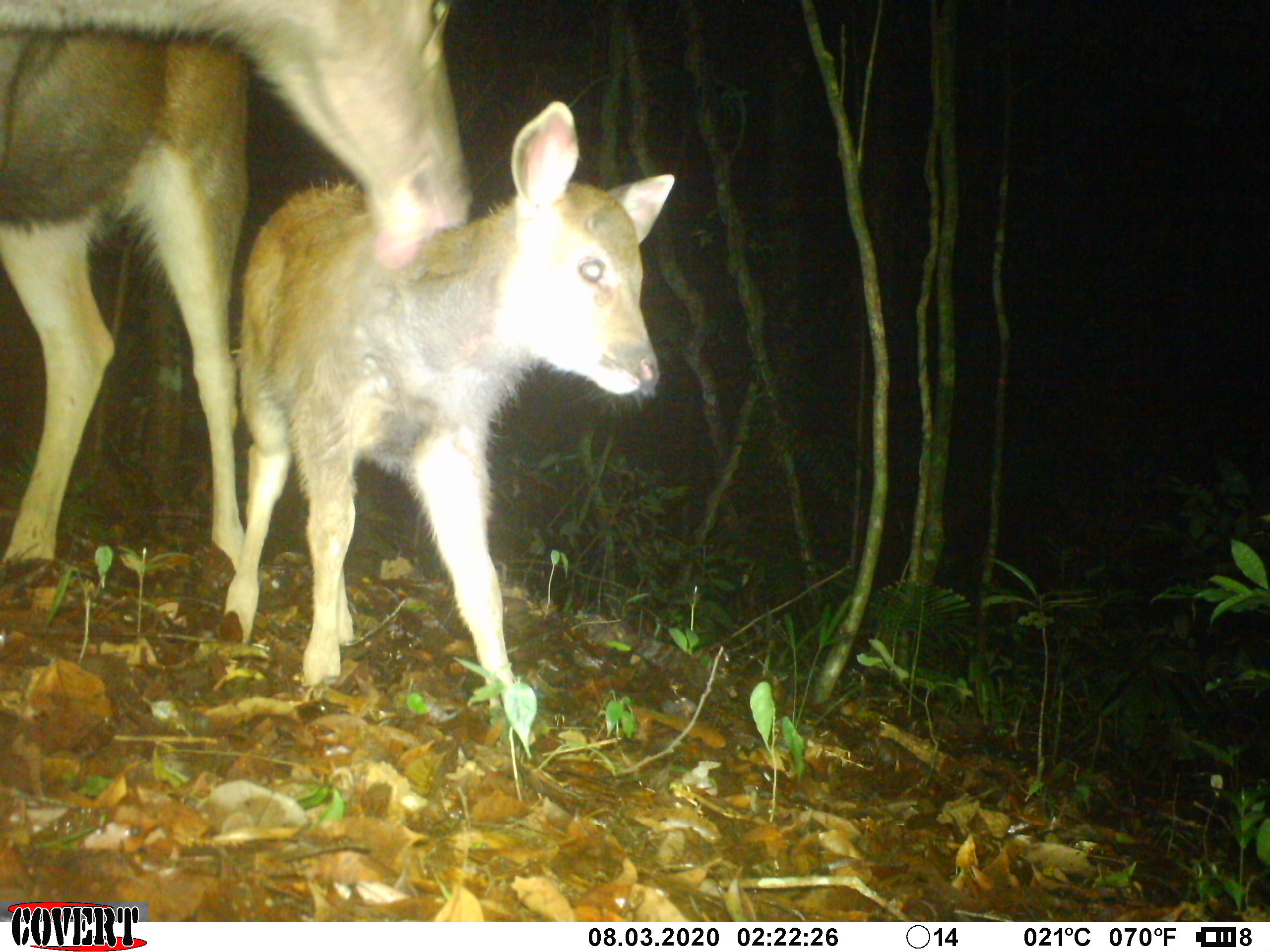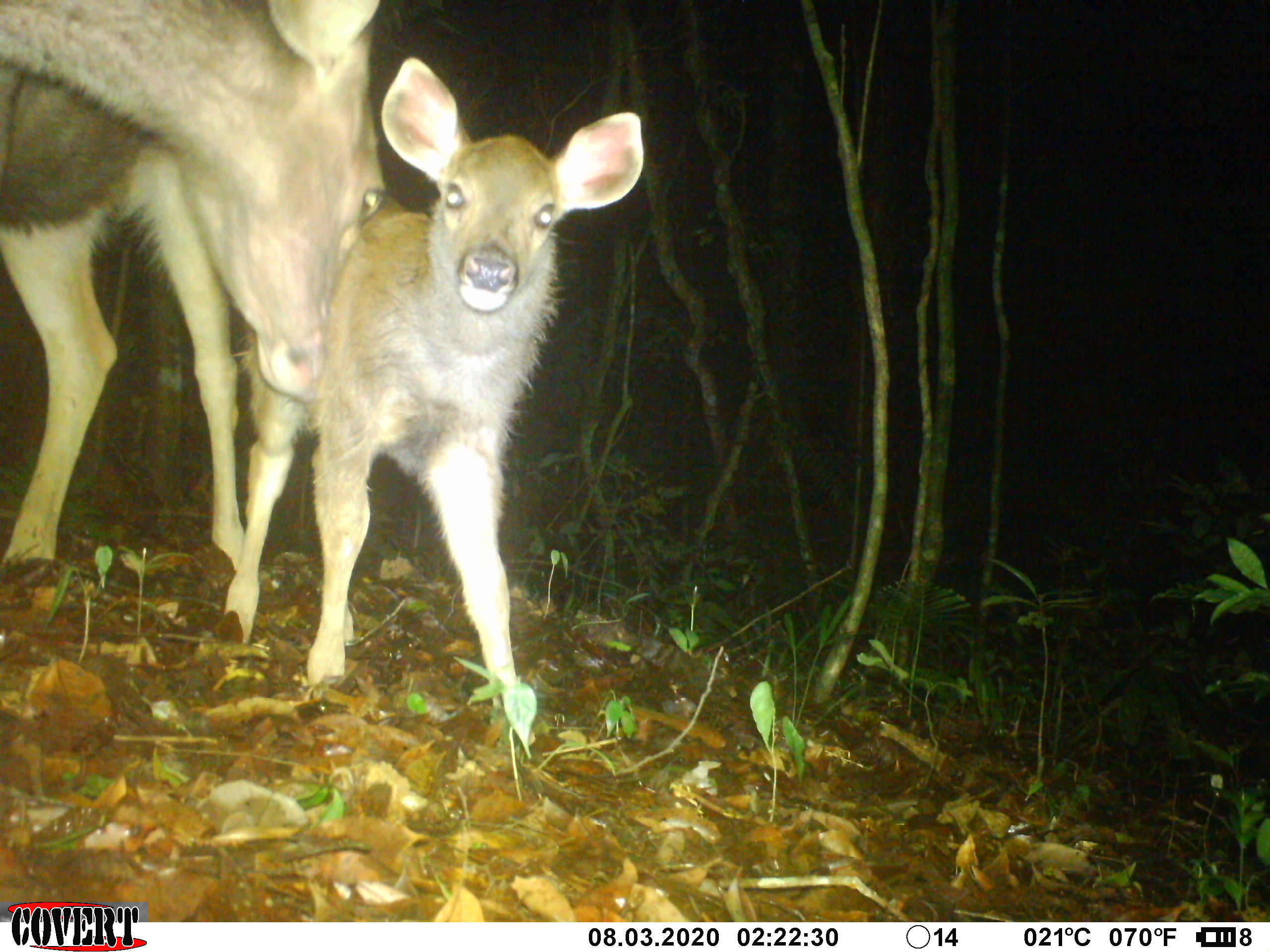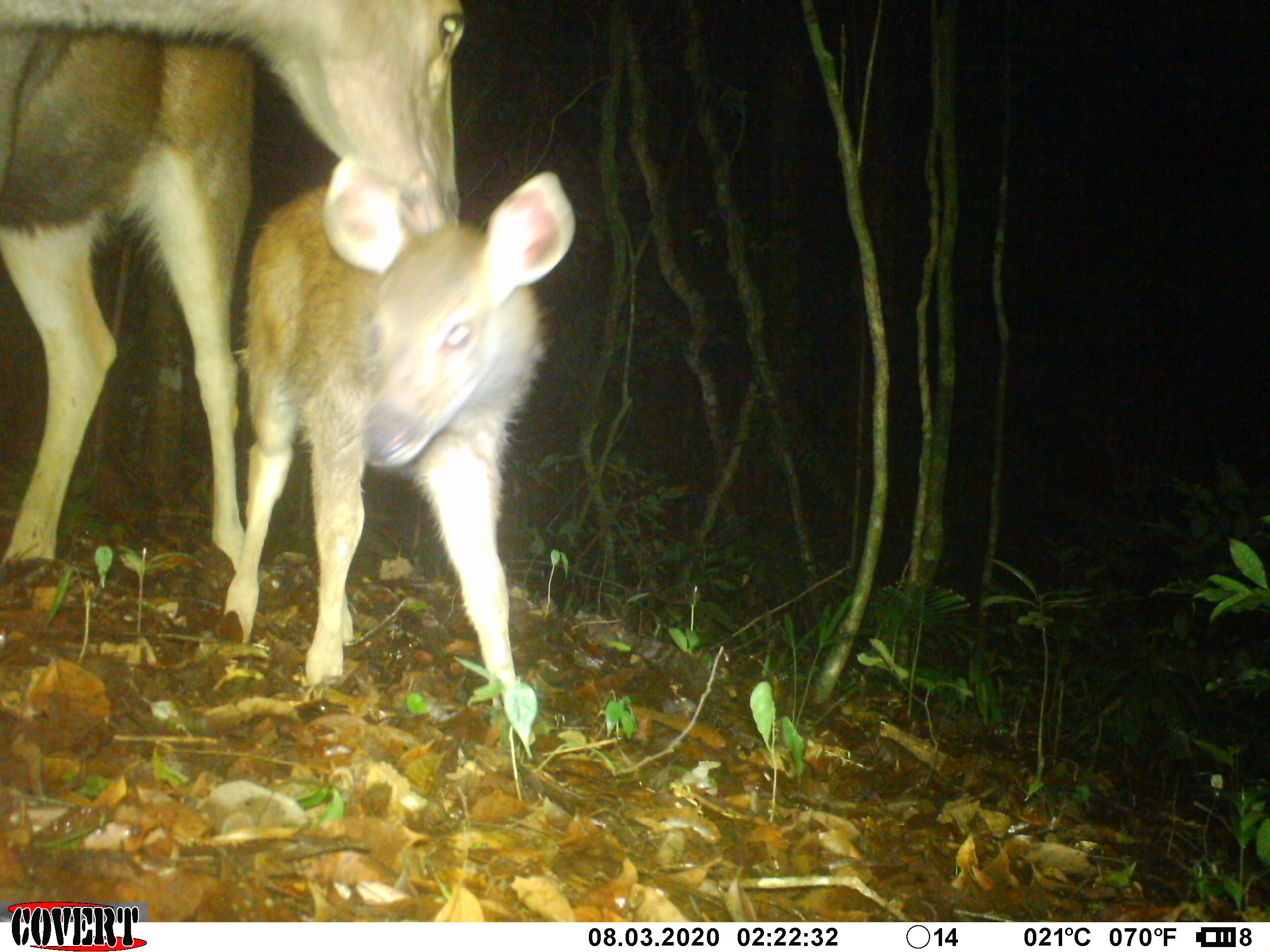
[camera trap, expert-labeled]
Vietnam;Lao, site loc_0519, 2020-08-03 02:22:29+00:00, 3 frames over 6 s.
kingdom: Animalia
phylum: Chordata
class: Mammalia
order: Artiodactyla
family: Cervidae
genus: Rusa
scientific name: Rusa unicolor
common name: sambar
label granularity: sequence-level